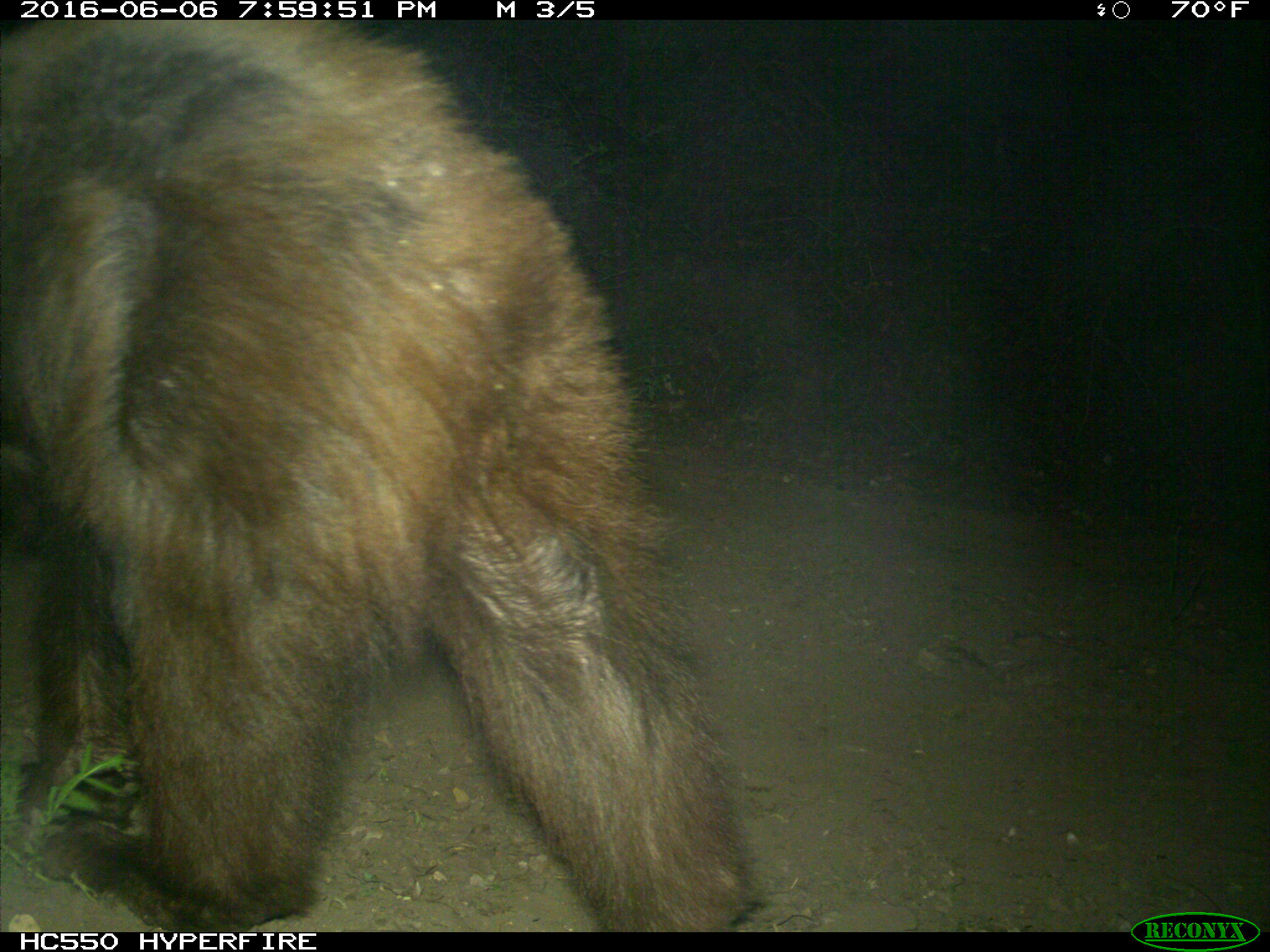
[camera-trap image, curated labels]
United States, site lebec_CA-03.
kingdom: Animalia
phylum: Chordata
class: Mammalia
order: Carnivora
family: Ursidae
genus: Ursus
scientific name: Ursus americanus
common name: american black bear